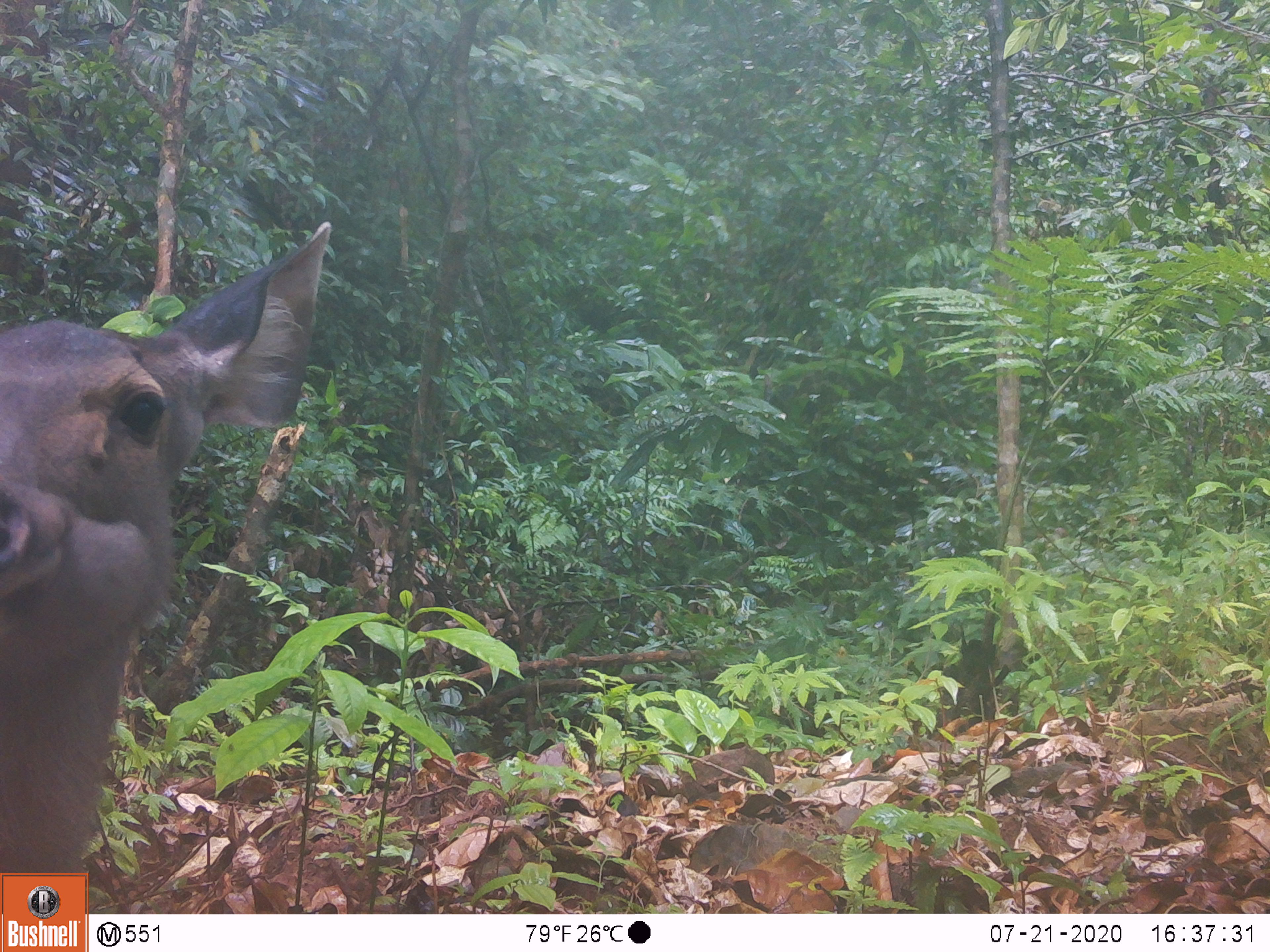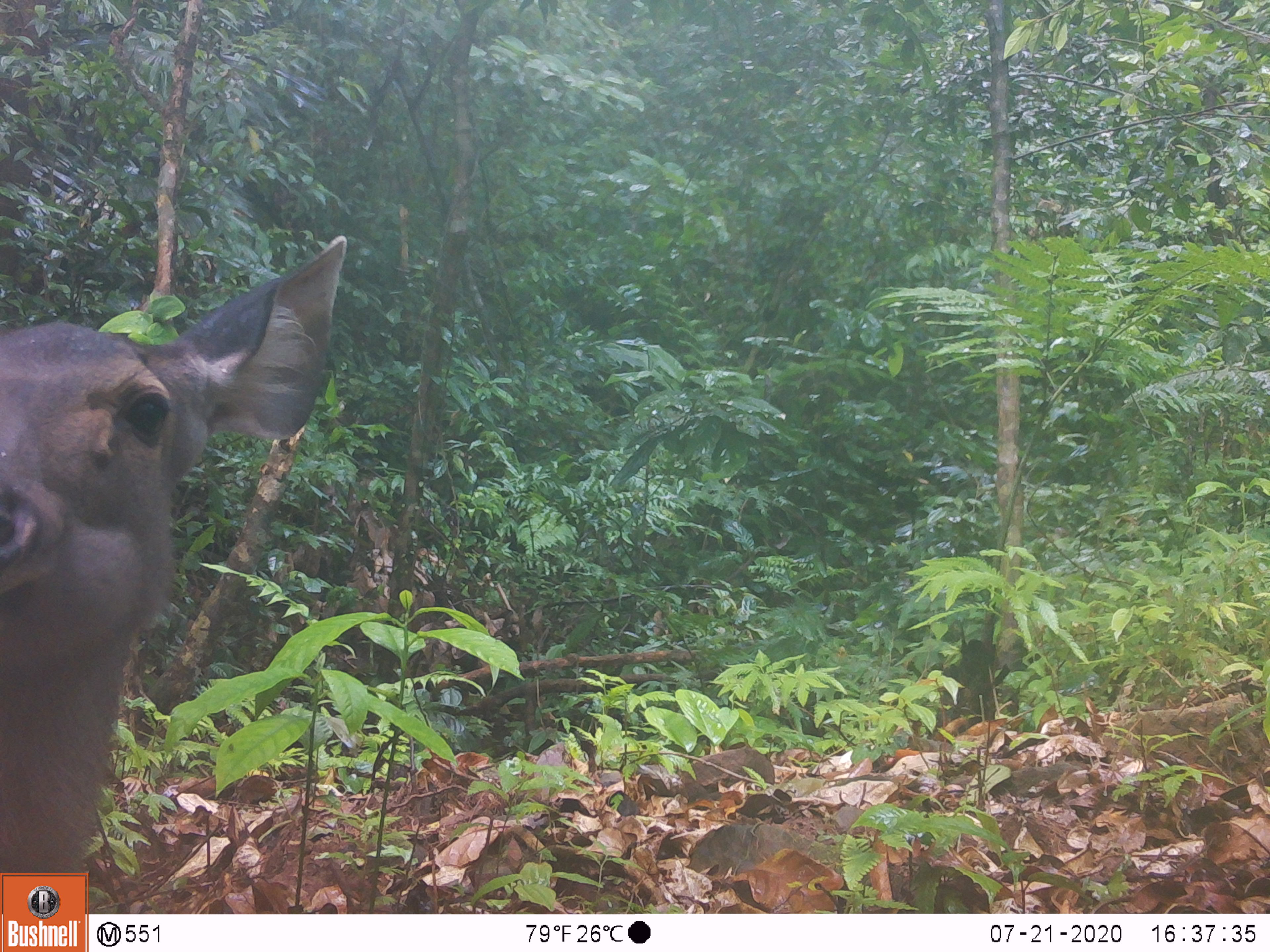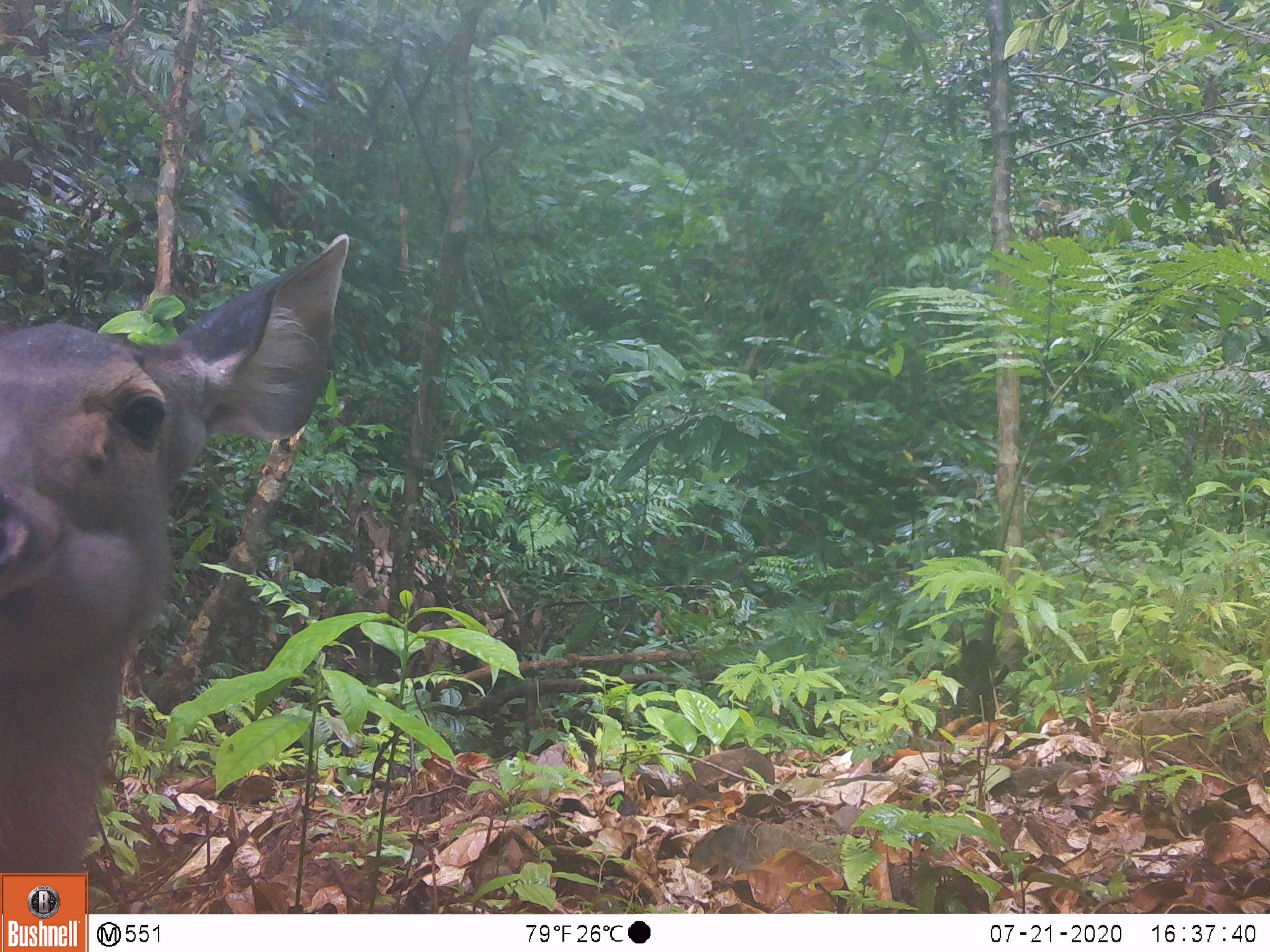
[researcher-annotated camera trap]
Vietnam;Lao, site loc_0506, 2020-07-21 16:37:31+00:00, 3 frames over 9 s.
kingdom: Animalia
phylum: Chordata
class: Mammalia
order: Artiodactyla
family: Cervidae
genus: Rusa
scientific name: Rusa unicolor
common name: sambar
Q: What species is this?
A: Sambar (Rusa unicolor).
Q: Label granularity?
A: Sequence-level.